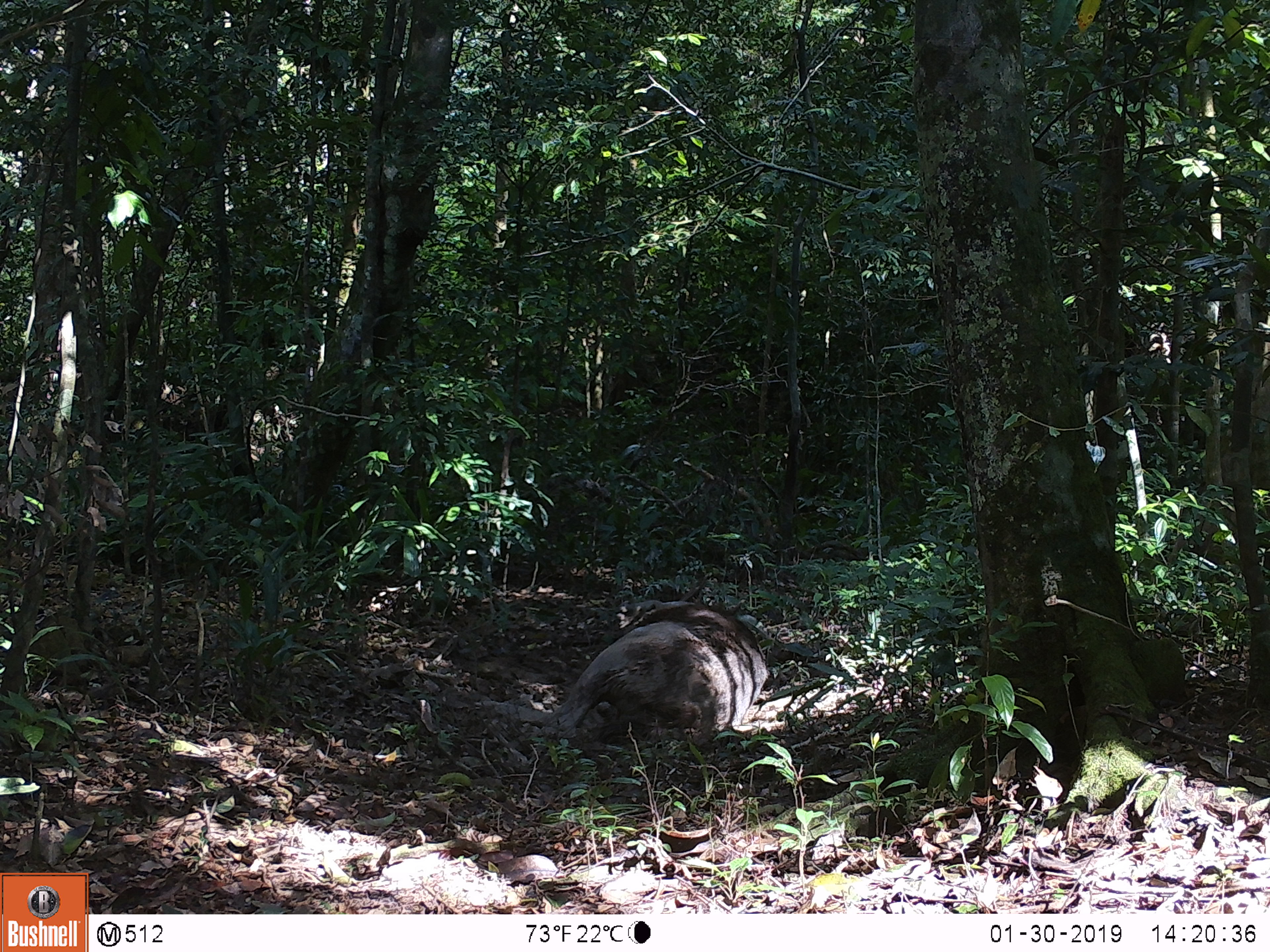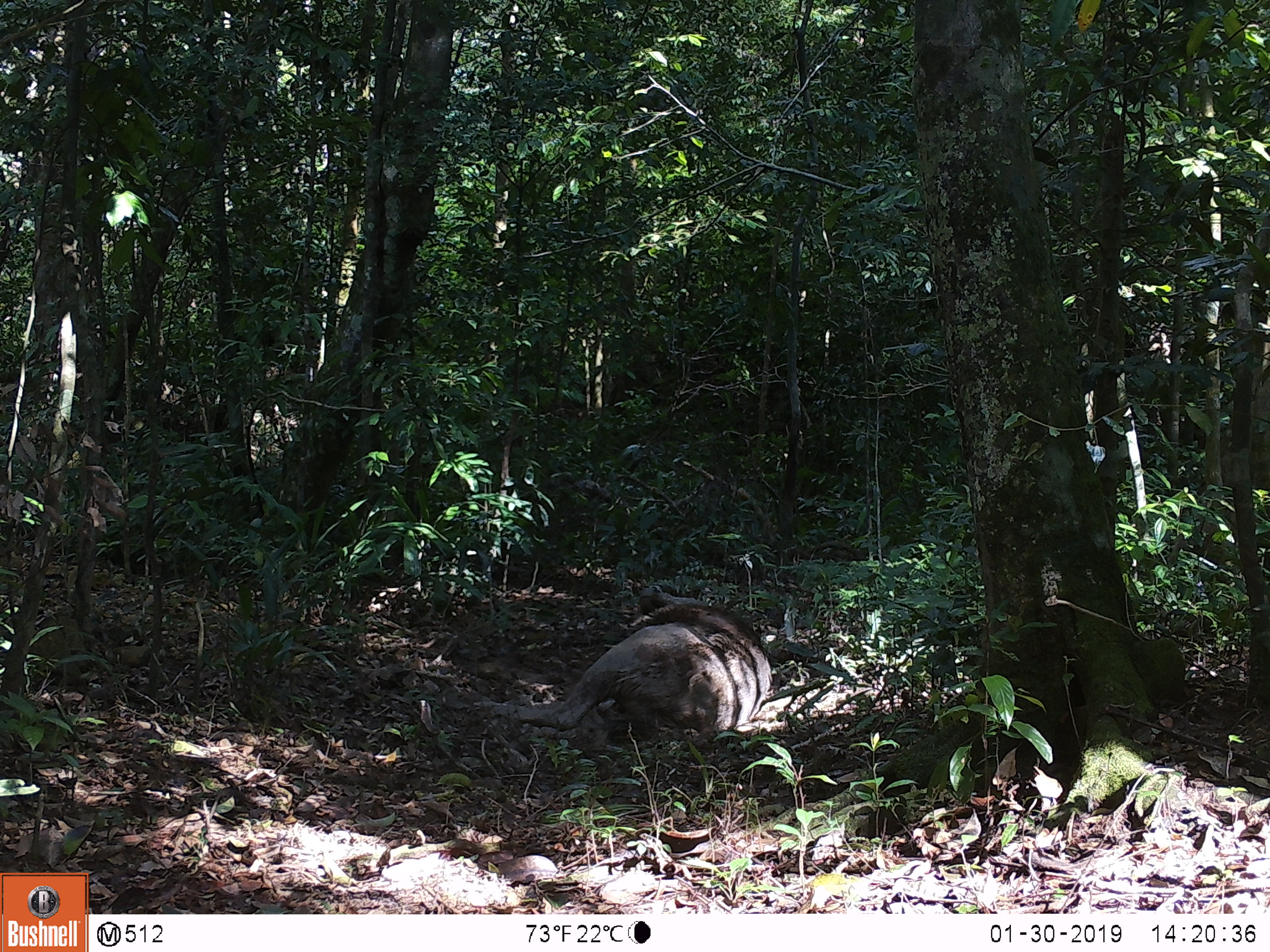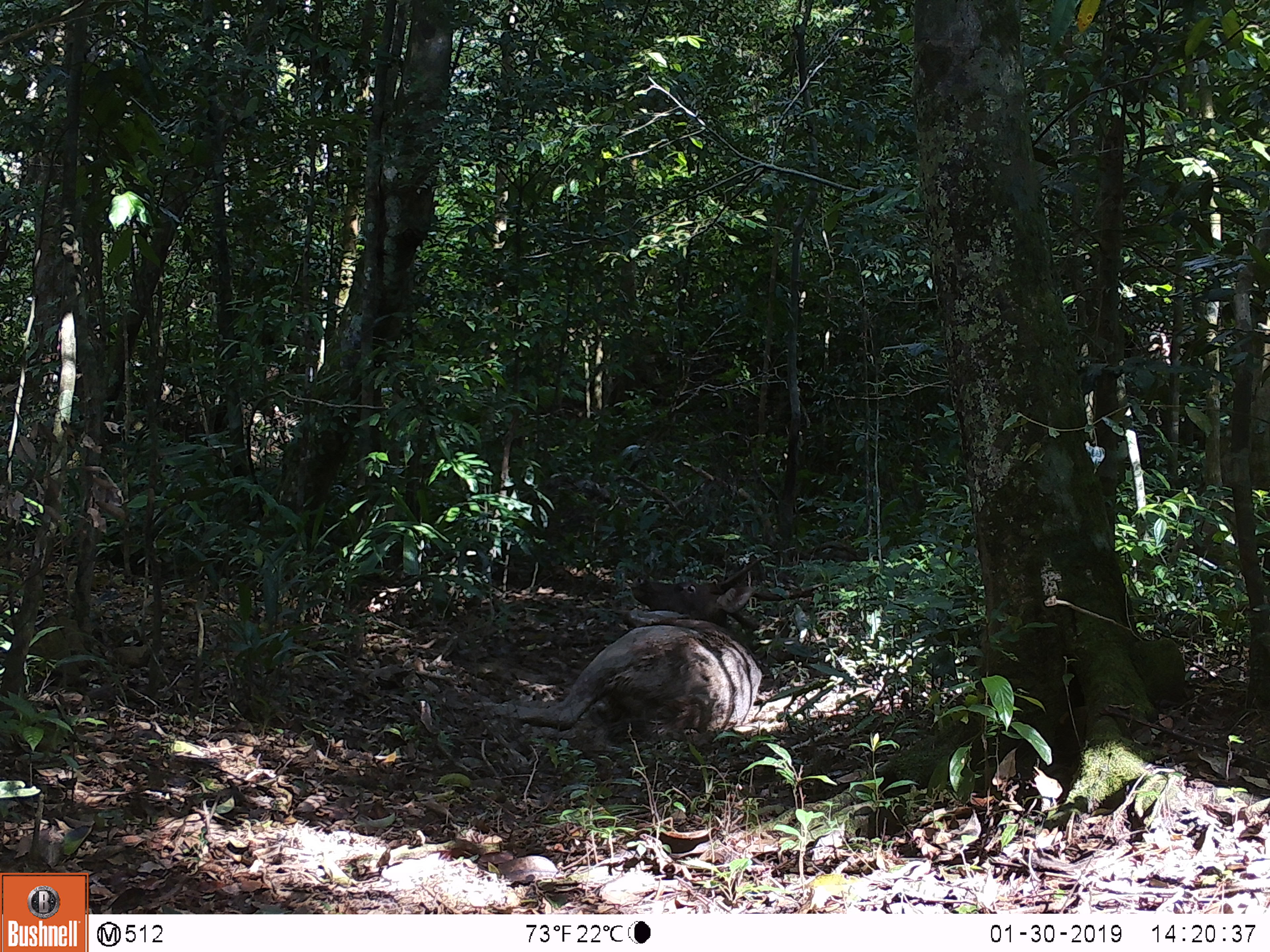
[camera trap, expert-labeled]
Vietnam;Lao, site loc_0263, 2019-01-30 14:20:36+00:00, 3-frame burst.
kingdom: Animalia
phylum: Chordata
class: Mammalia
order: Artiodactyla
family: Cervidae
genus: Rusa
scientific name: Rusa unicolor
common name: sambar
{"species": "sambar (Rusa unicolor)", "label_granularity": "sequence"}